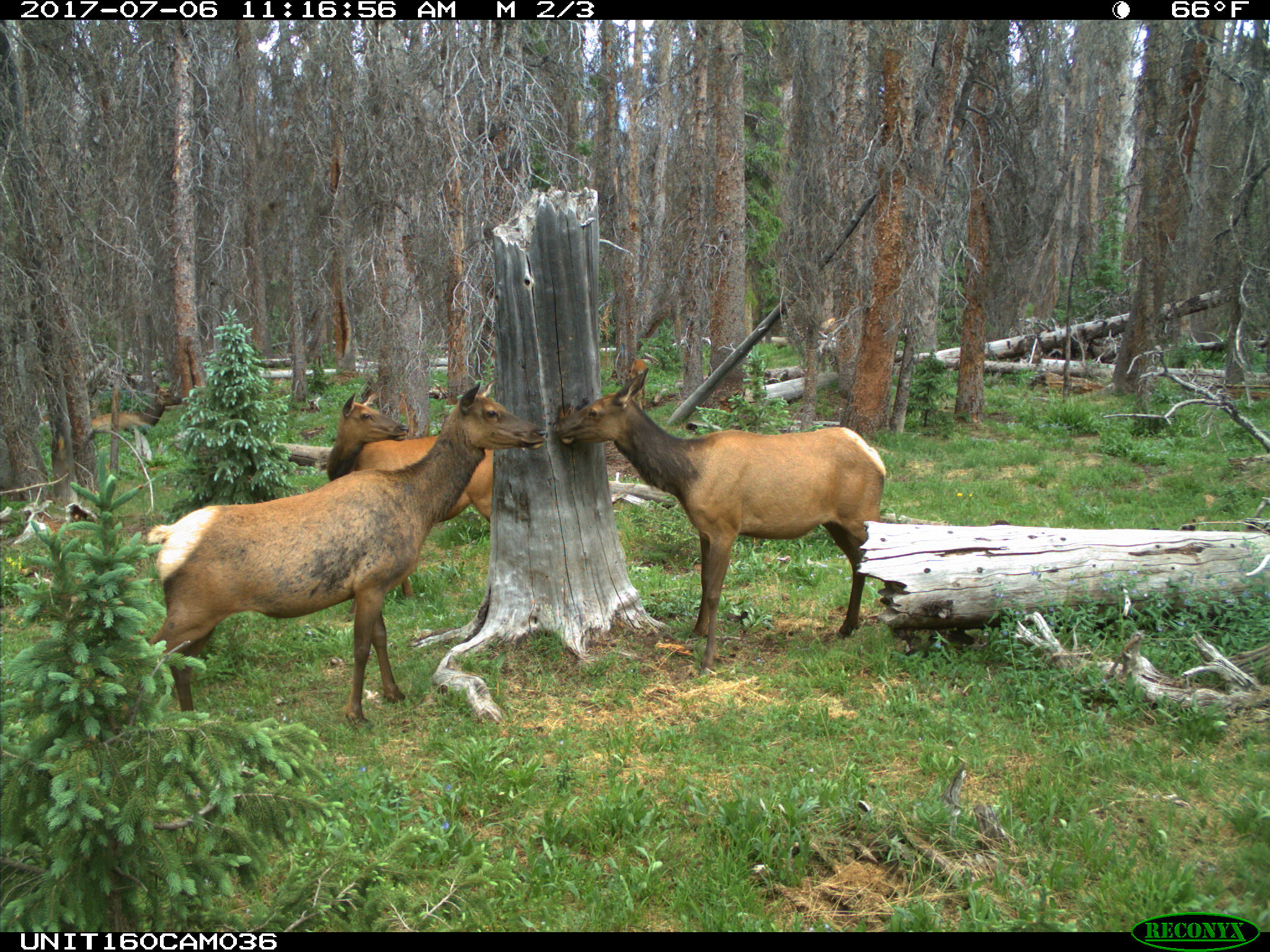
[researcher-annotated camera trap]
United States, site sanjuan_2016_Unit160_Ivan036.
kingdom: Animalia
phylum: Chordata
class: Mammalia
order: Artiodactyla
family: Cervidae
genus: Cervus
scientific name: Cervus elaphus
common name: red deer